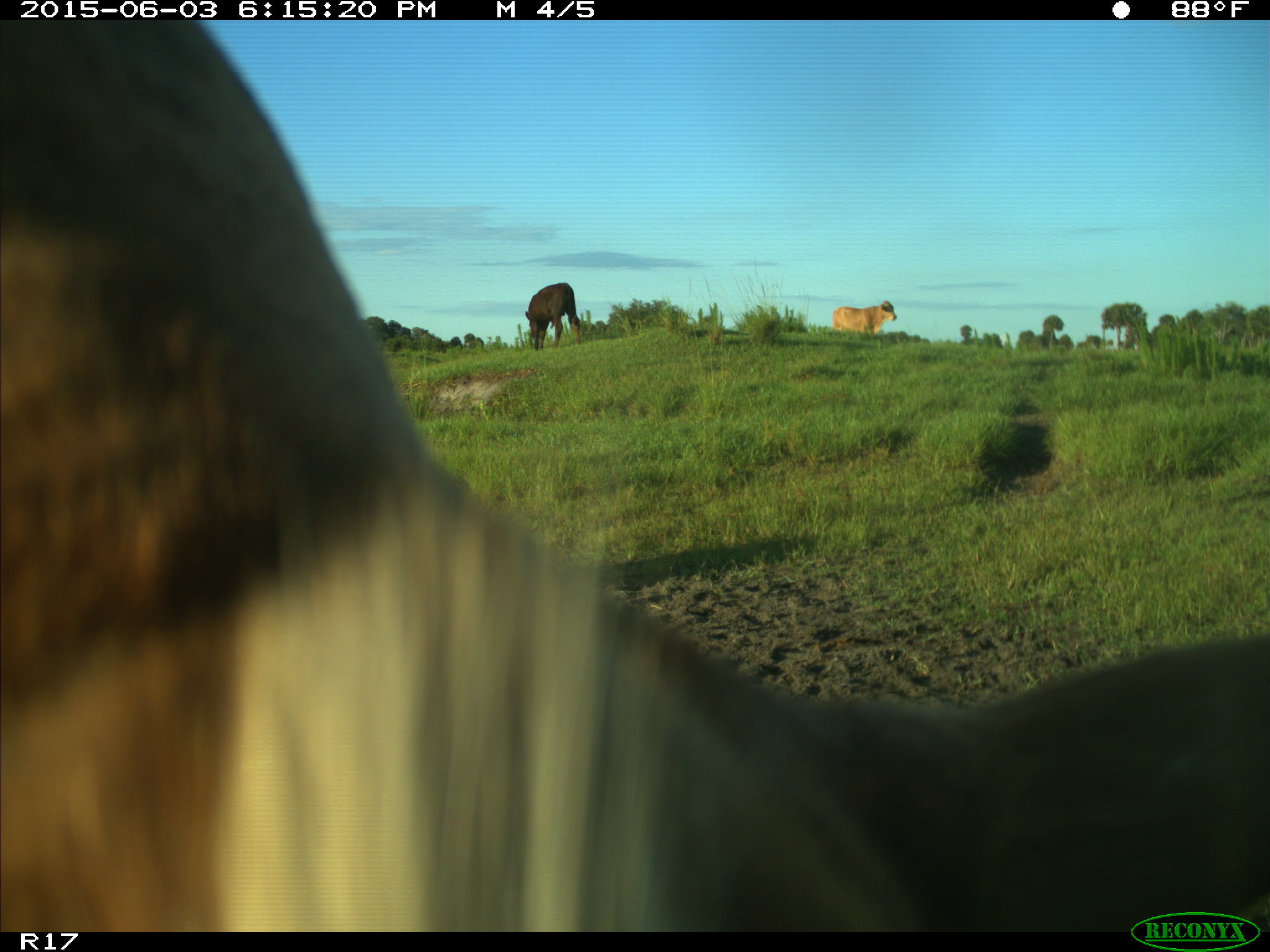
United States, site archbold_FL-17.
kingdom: Animalia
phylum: Chordata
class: Mammalia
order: Artiodactyla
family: Bovidae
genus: Bos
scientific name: Bos taurus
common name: domestic cow